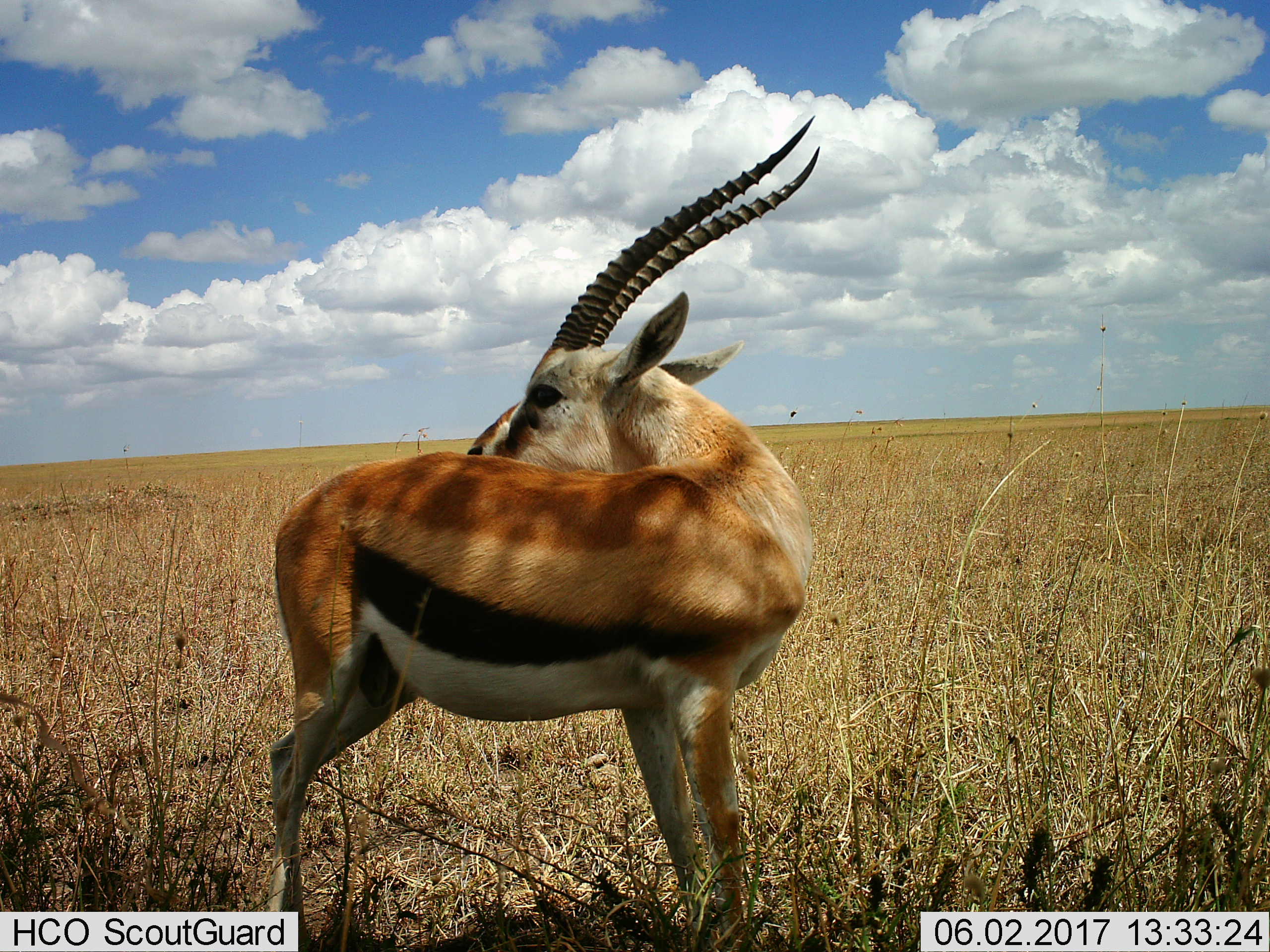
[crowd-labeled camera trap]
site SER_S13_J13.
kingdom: Animalia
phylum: Chordata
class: Mammalia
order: Artiodactyla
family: Bovidae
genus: Eudorcas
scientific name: Eudorcas thomsonii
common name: thomson's gazelle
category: gazellethomsons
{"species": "gazellethomsons (thomson's gazelle) (Eudorcas thomsonii)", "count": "1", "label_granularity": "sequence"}